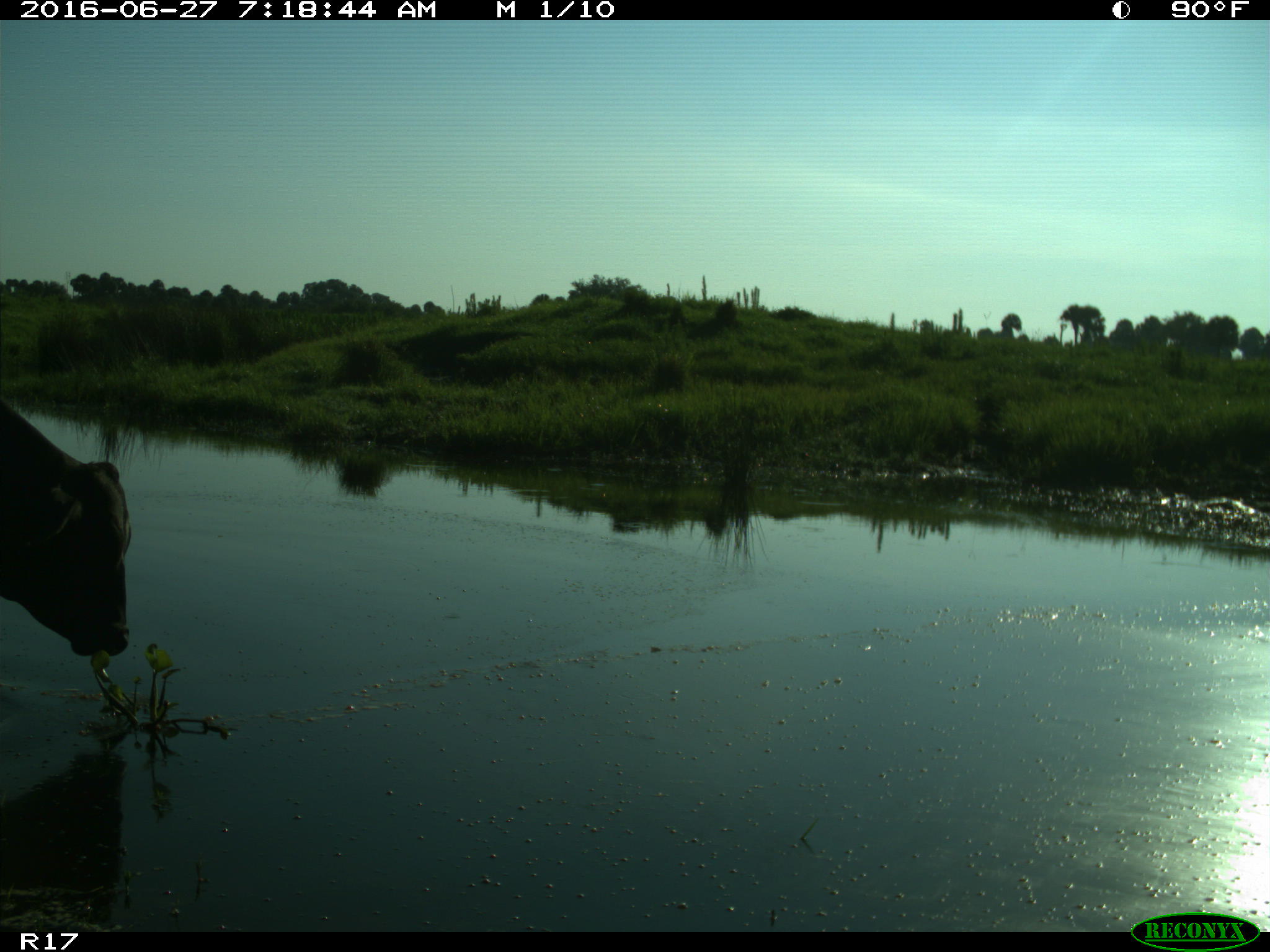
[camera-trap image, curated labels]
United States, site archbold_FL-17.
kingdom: Animalia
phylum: Chordata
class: Mammalia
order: Artiodactyla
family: Bovidae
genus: Bos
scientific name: Bos taurus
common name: domestic cow